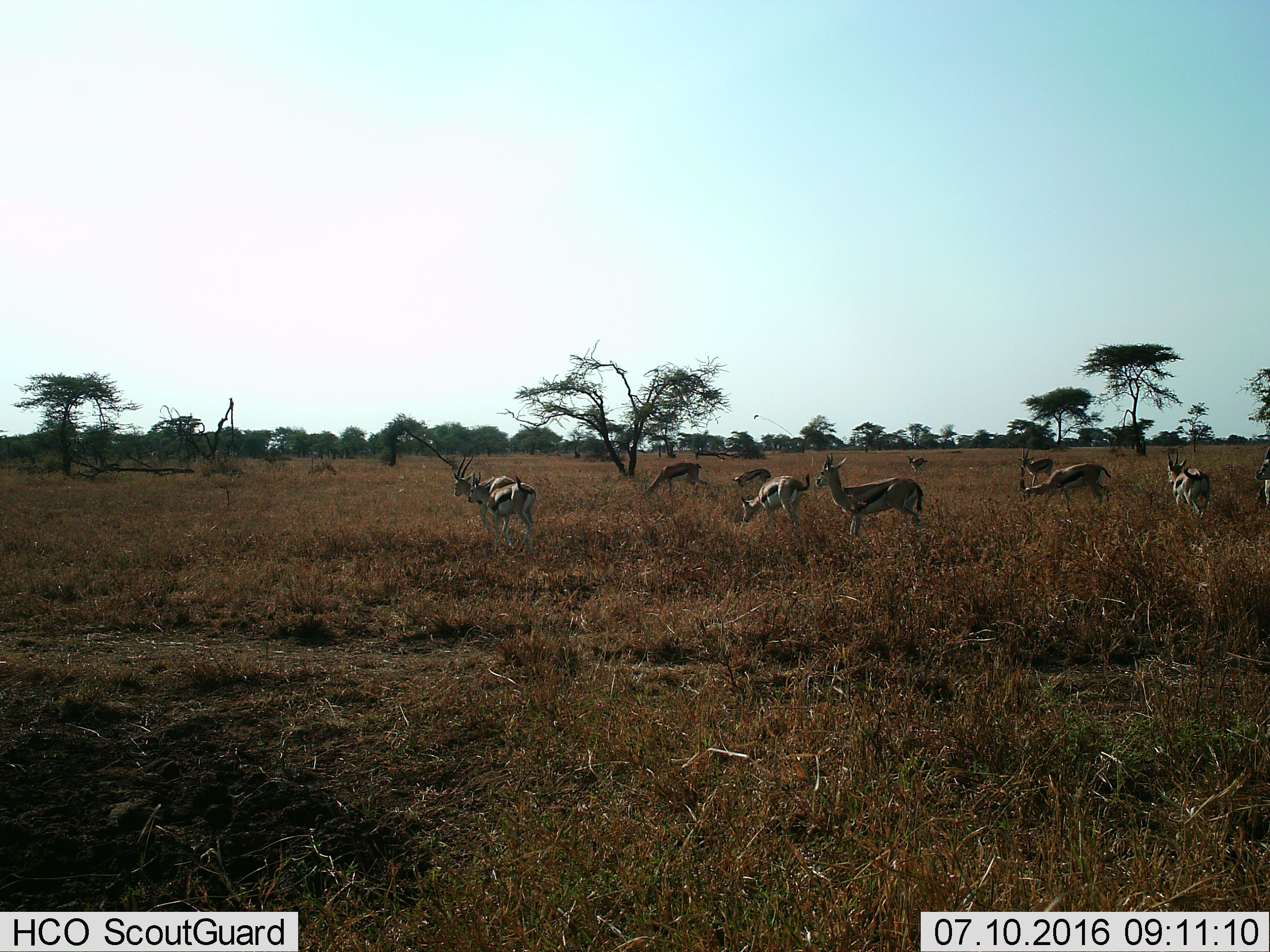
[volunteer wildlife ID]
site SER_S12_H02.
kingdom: Animalia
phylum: Chordata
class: Mammalia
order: Artiodactyla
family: Bovidae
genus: Eudorcas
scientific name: Eudorcas thomsonii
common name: thomson's gazelle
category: gazellethomsons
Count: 11-50.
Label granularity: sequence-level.